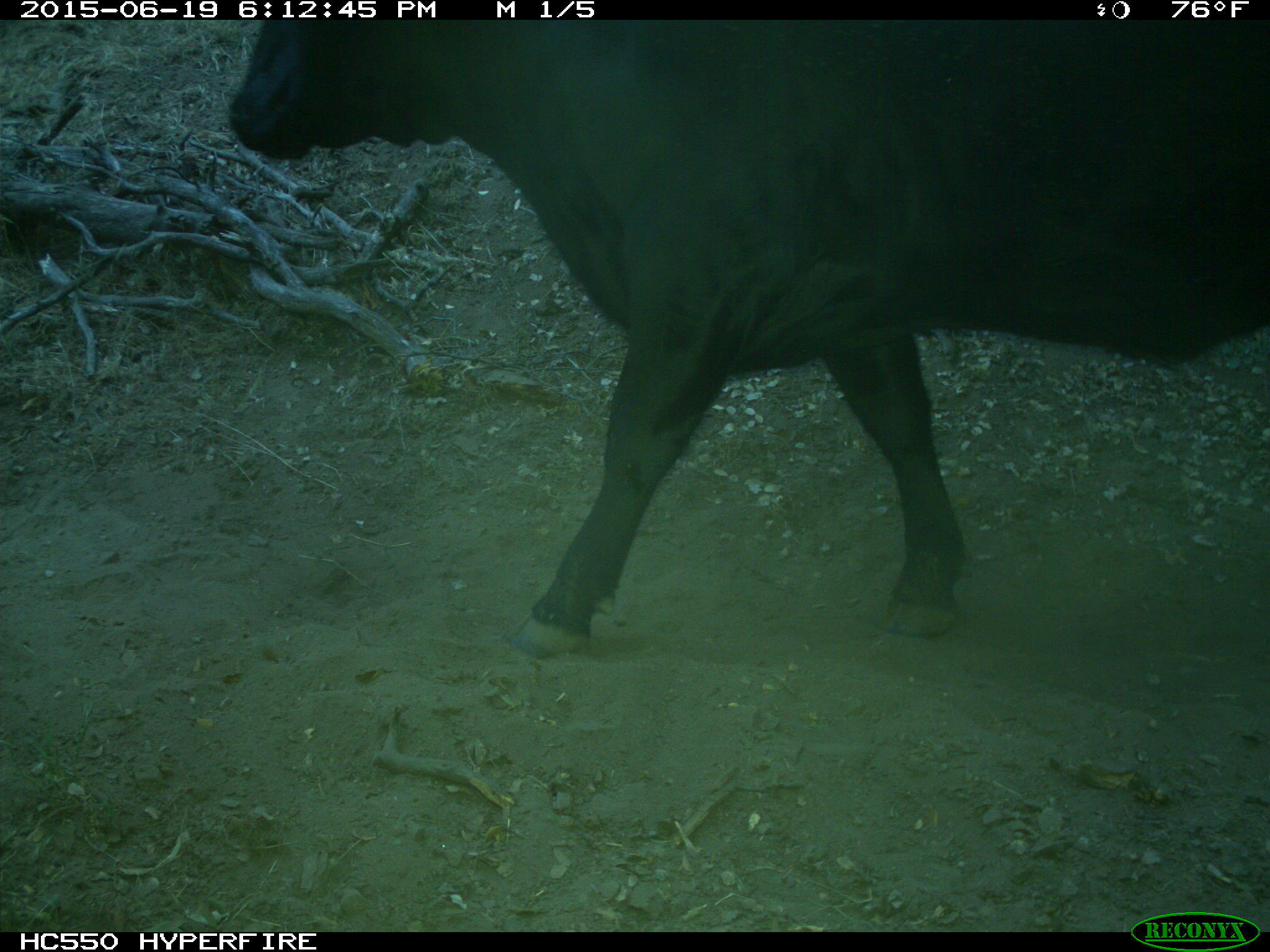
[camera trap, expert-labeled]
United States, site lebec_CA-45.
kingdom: Animalia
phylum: Chordata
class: Mammalia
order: Artiodactyla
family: Bovidae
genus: Bos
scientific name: Bos taurus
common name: domestic cow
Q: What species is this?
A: Bos taurus (domestic cow).